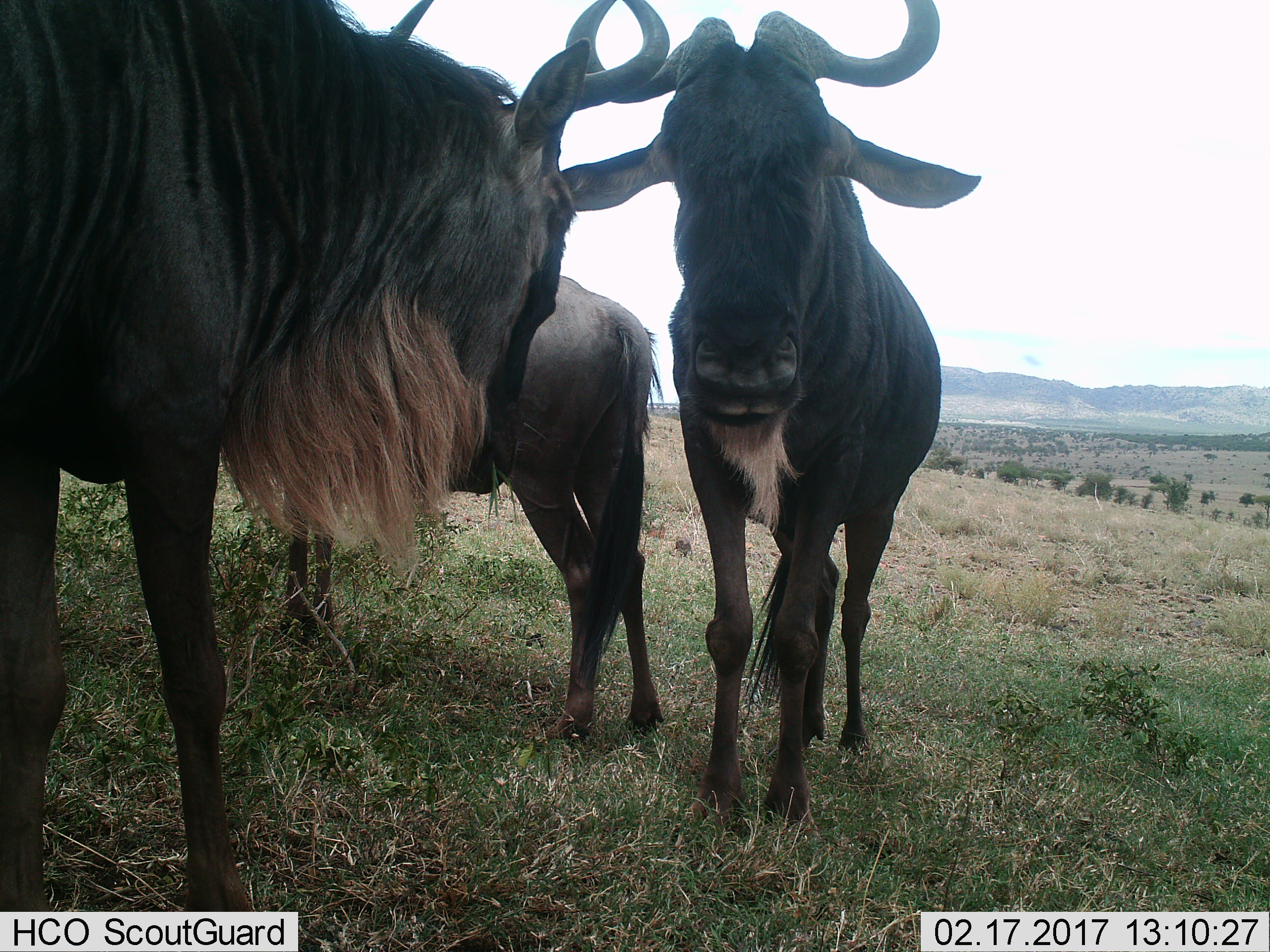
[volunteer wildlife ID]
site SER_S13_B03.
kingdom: Animalia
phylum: Chordata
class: Mammalia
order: Artiodactyla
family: Bovidae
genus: Connochaetes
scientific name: Connochaetes taurinus taurinus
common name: blue wildebeest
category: wildebeestblue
Wildebeestblue (blue wildebeest) (Connochaetes taurinus taurinus), count 3. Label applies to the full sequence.